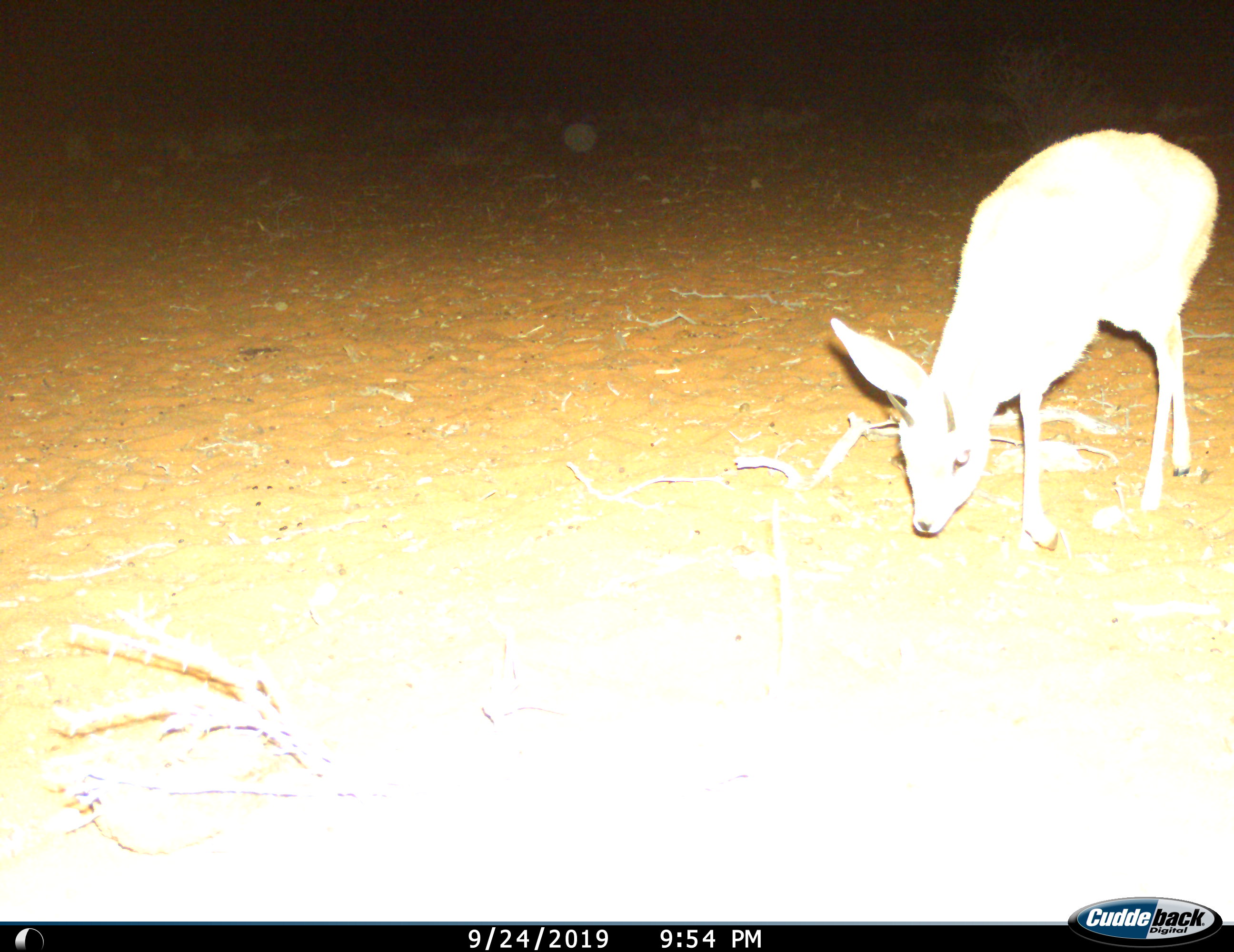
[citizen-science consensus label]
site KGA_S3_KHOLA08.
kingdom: Animalia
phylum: Chordata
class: Mammalia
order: Artiodactyla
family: Bovidae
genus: Raphicerus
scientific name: Raphicerus campestris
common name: steenbok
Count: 1.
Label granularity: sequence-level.